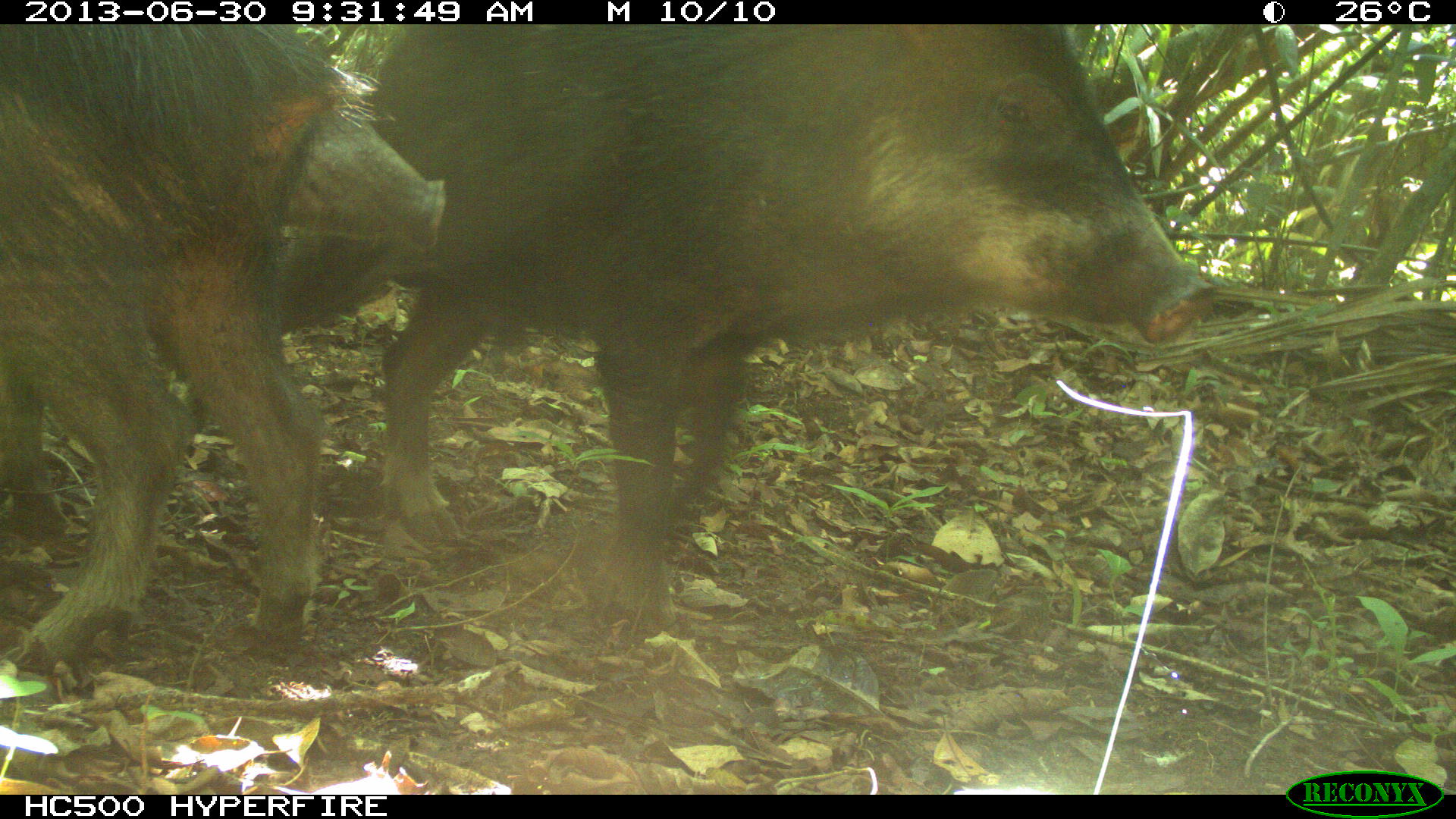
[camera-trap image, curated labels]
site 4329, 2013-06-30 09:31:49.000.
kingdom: Animalia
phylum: Chordata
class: Mammalia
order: Artiodactyla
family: Tayassuidae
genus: Tayassu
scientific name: Tayassu pecari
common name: white-lipped peccary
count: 3